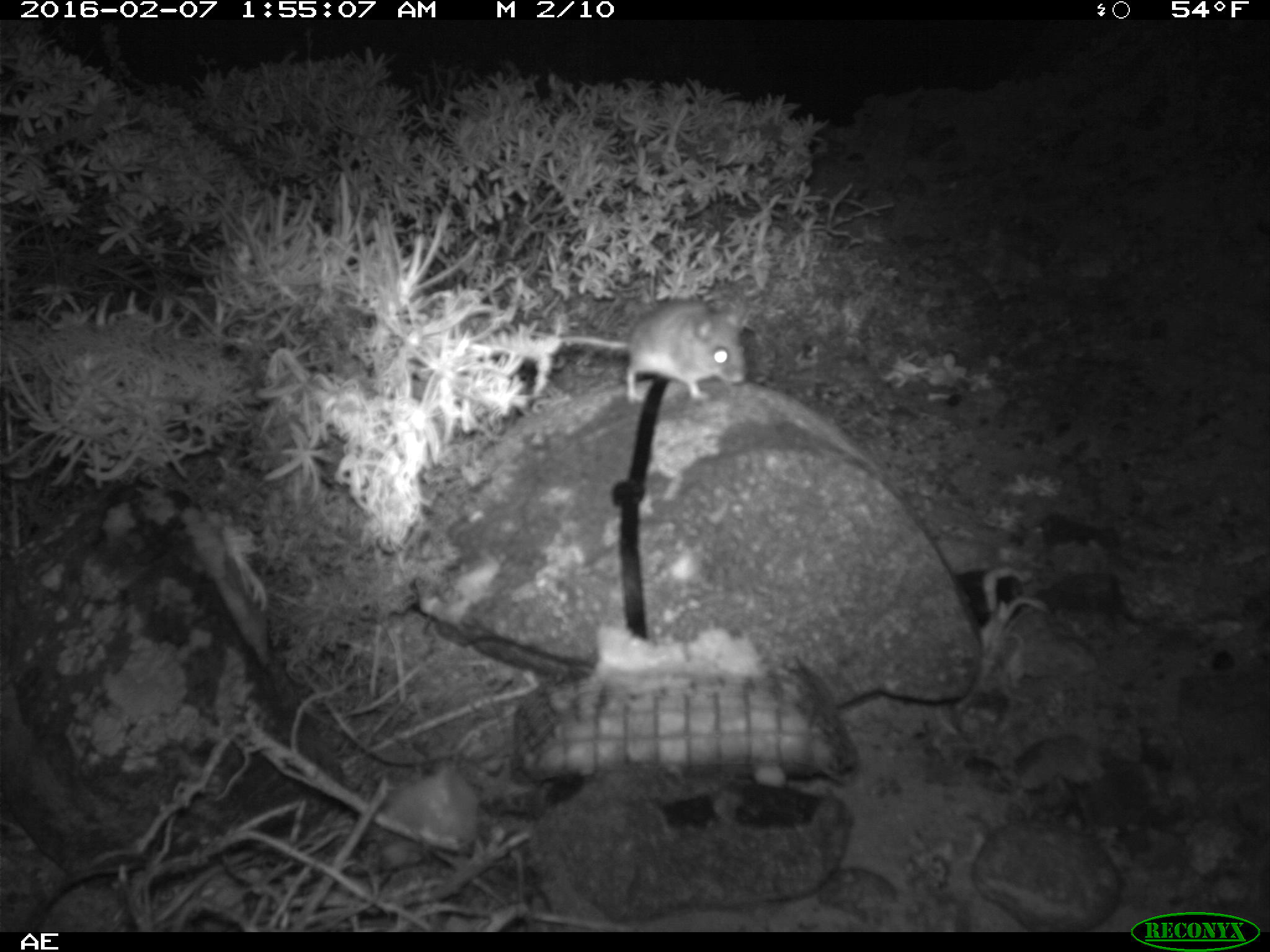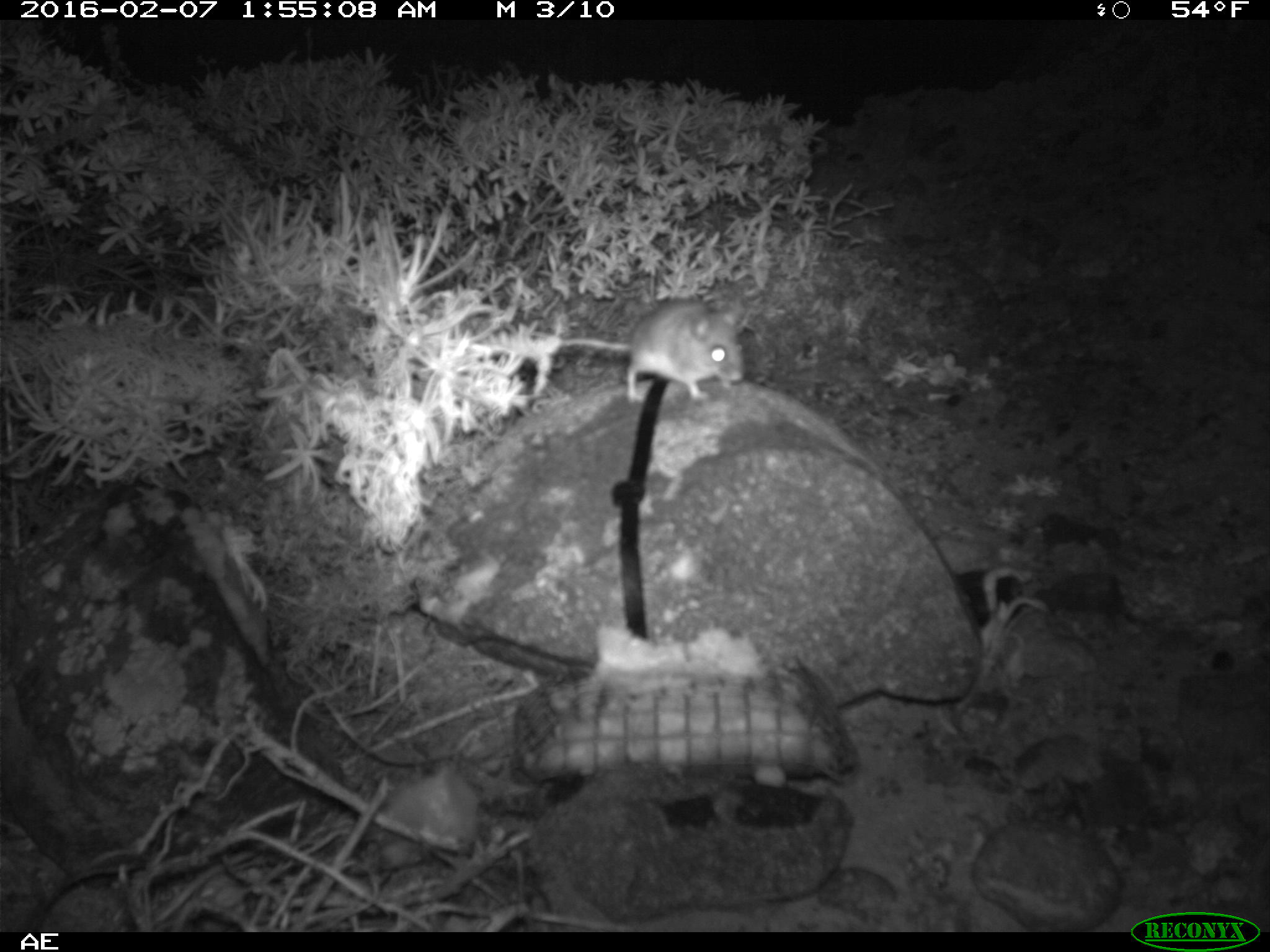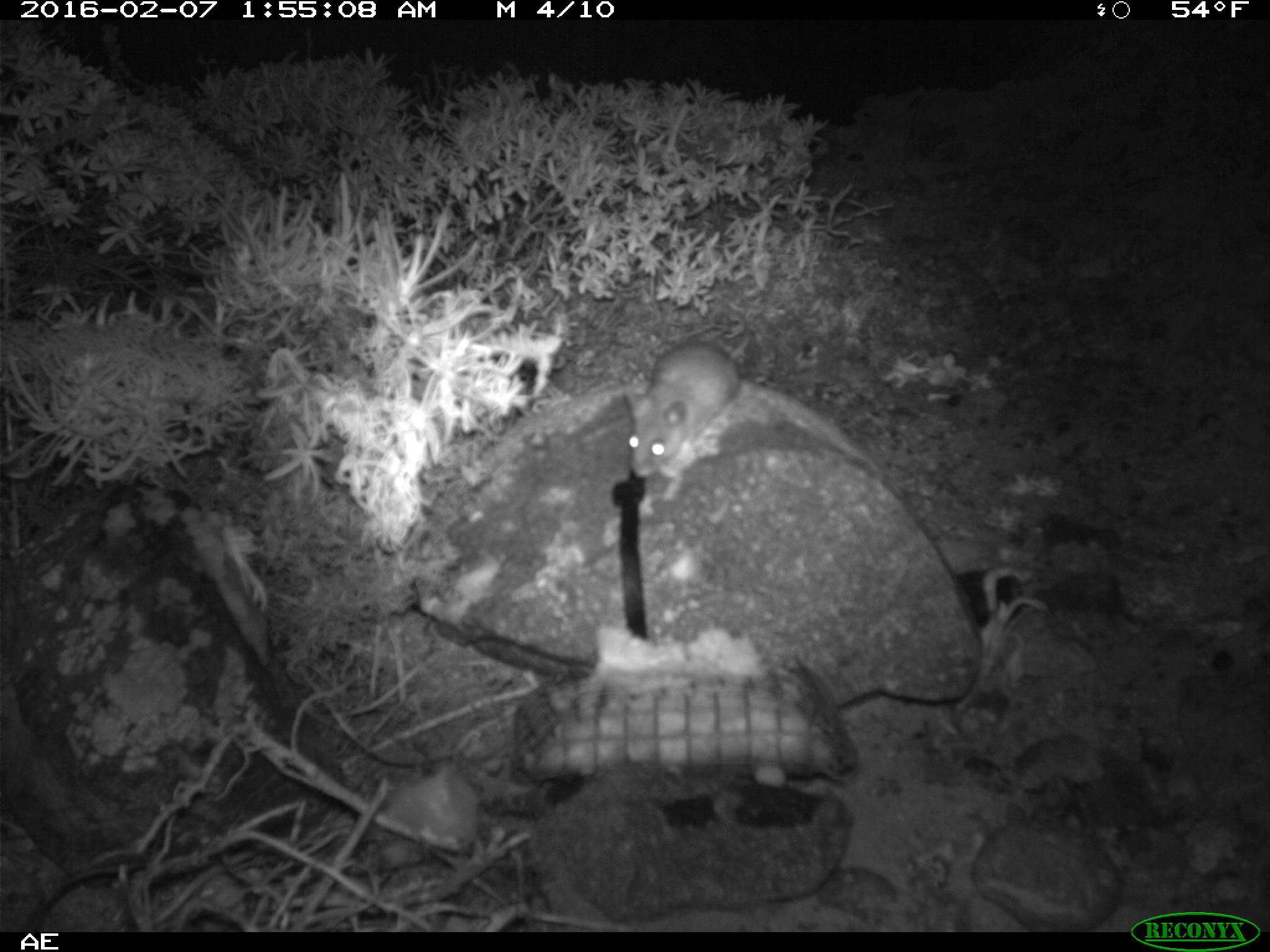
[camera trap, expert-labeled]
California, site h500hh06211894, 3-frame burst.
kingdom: Animalia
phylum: Chordata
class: Mammalia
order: Rodentia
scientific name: Rodentia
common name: rodent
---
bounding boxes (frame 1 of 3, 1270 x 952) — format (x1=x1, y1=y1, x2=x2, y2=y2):
rodent: (x1=540, y1=296, x2=747, y2=399)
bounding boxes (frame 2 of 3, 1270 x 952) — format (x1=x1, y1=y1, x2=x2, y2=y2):
rodent: (x1=561, y1=298, x2=749, y2=402)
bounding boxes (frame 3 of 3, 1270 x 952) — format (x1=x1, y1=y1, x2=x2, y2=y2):
rodent: (x1=624, y1=342, x2=744, y2=475)